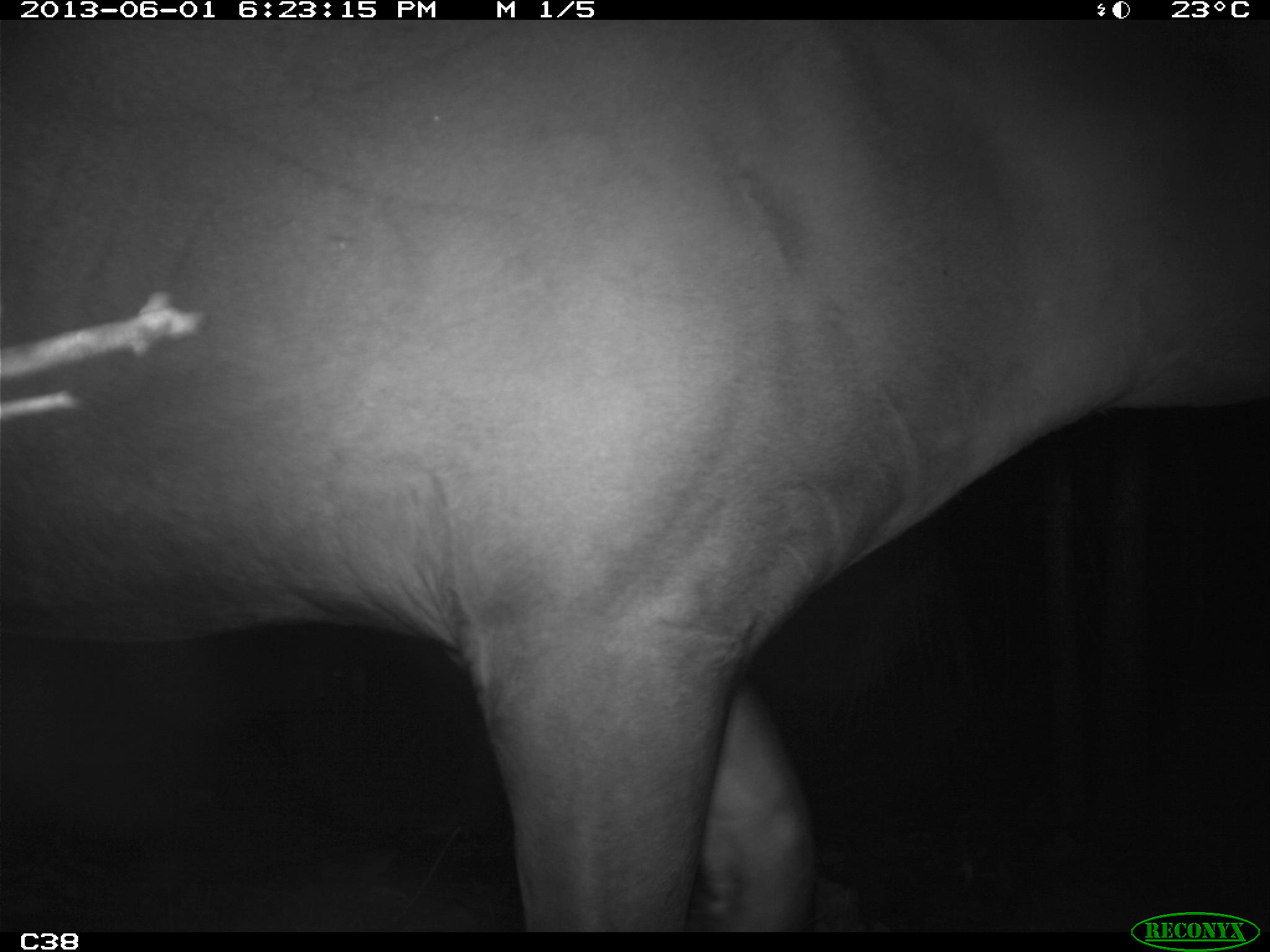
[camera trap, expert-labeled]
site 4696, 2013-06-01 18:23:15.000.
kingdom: Animalia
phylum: Chordata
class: Mammalia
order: Perissodactyla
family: Tapiridae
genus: Tapirus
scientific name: Tapirus terrestris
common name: south american tapir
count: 1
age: adult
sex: male